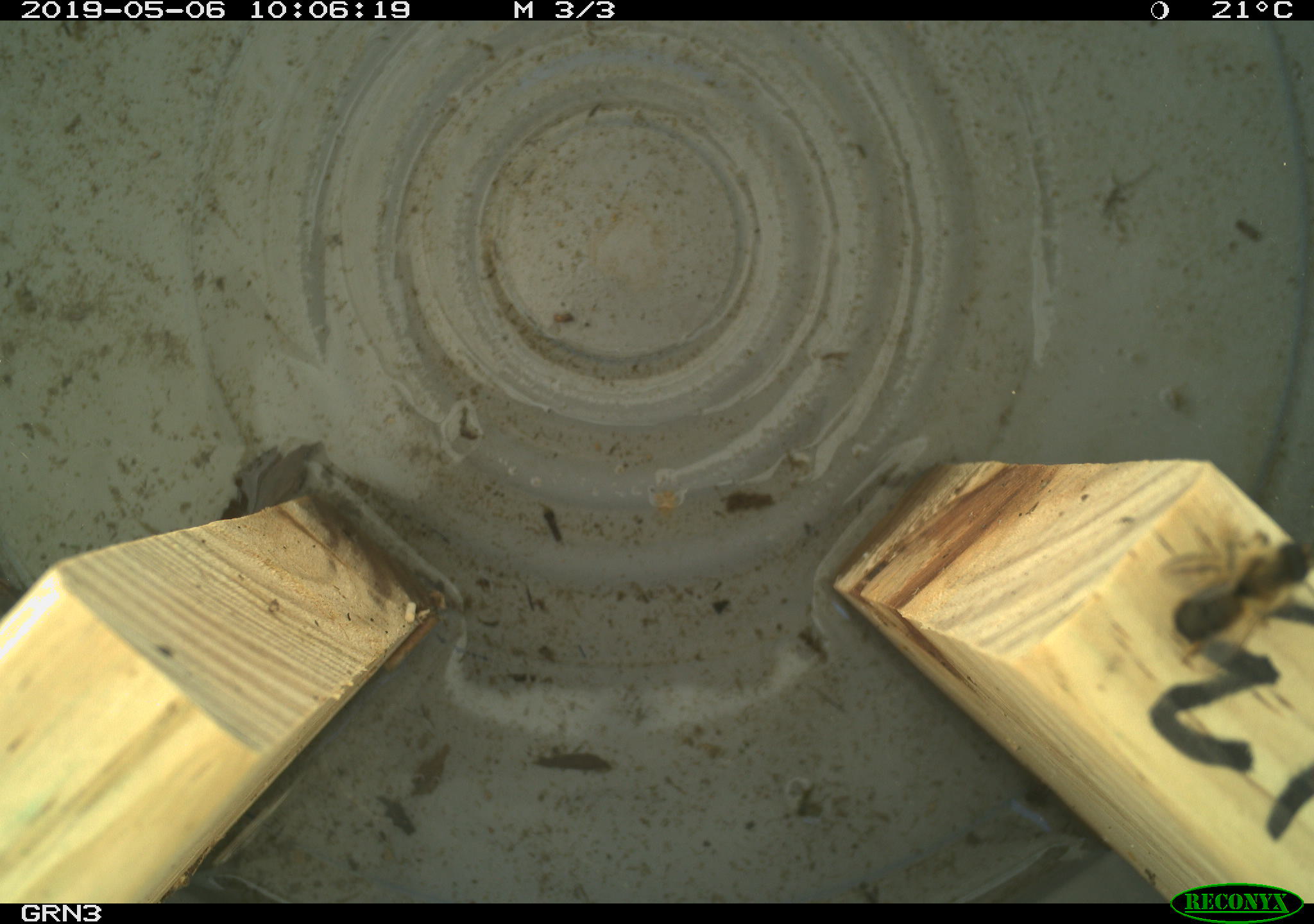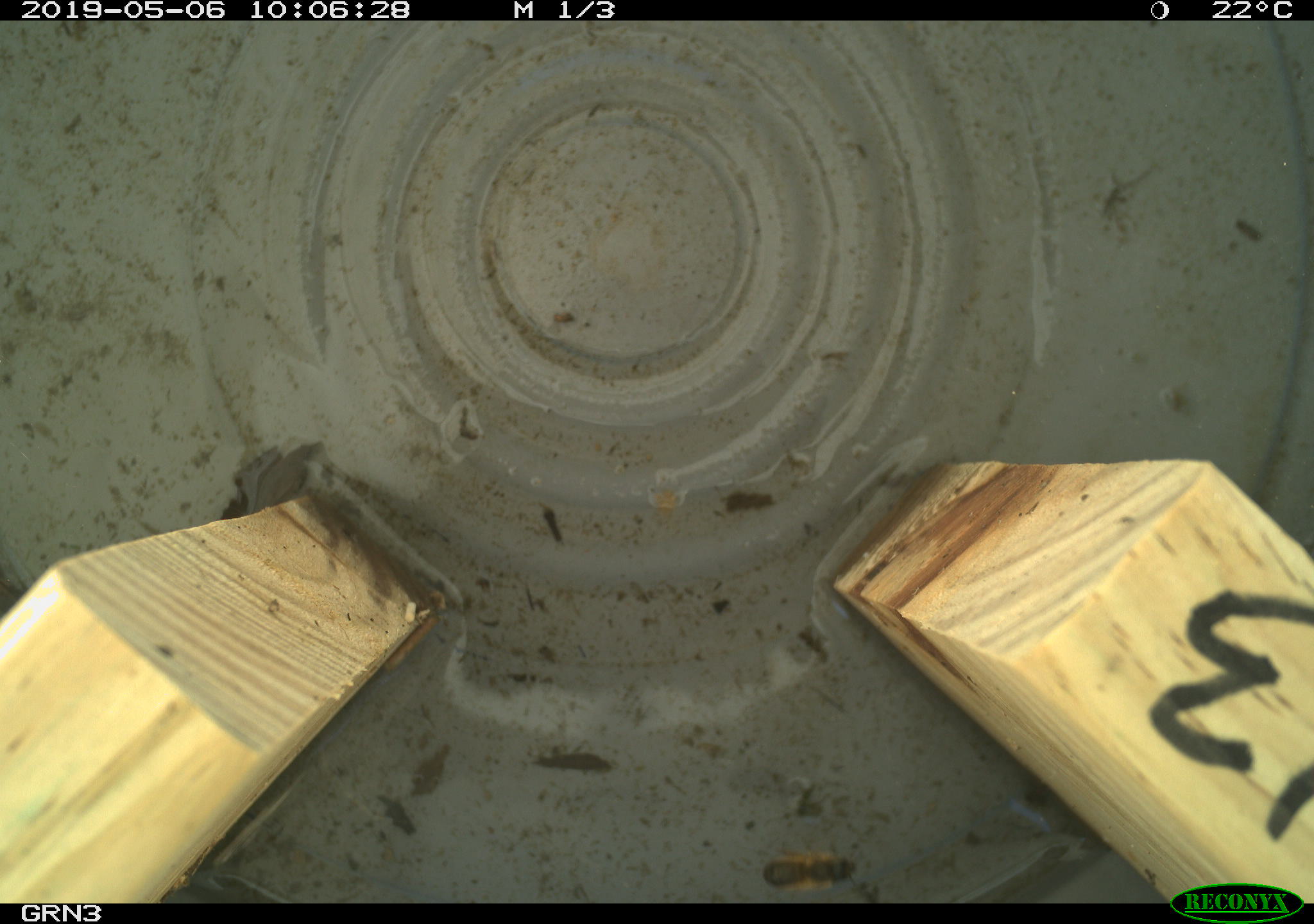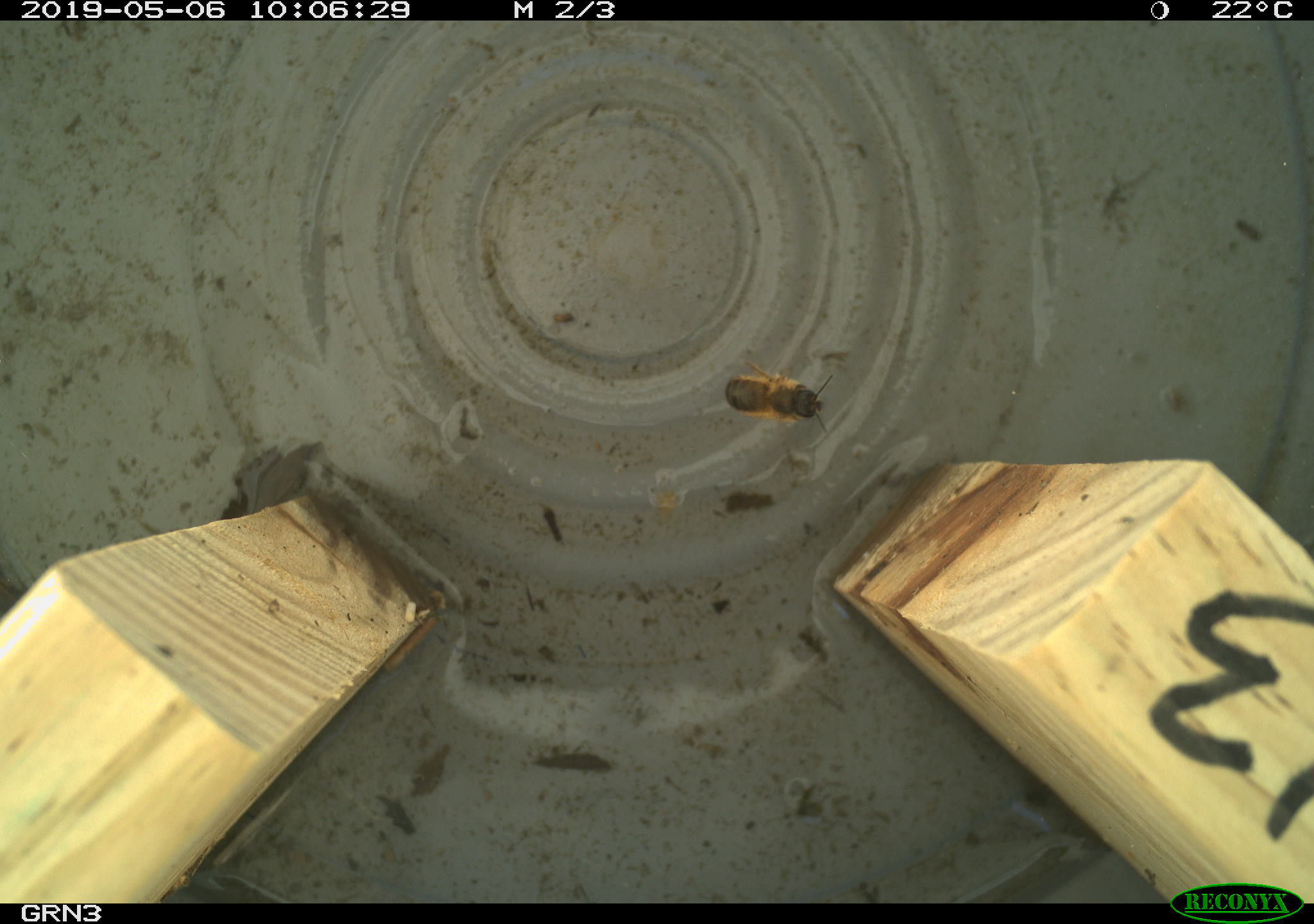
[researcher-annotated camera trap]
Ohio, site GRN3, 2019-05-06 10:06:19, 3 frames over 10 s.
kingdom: Animalia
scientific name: Animalia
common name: animal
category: invertebrate